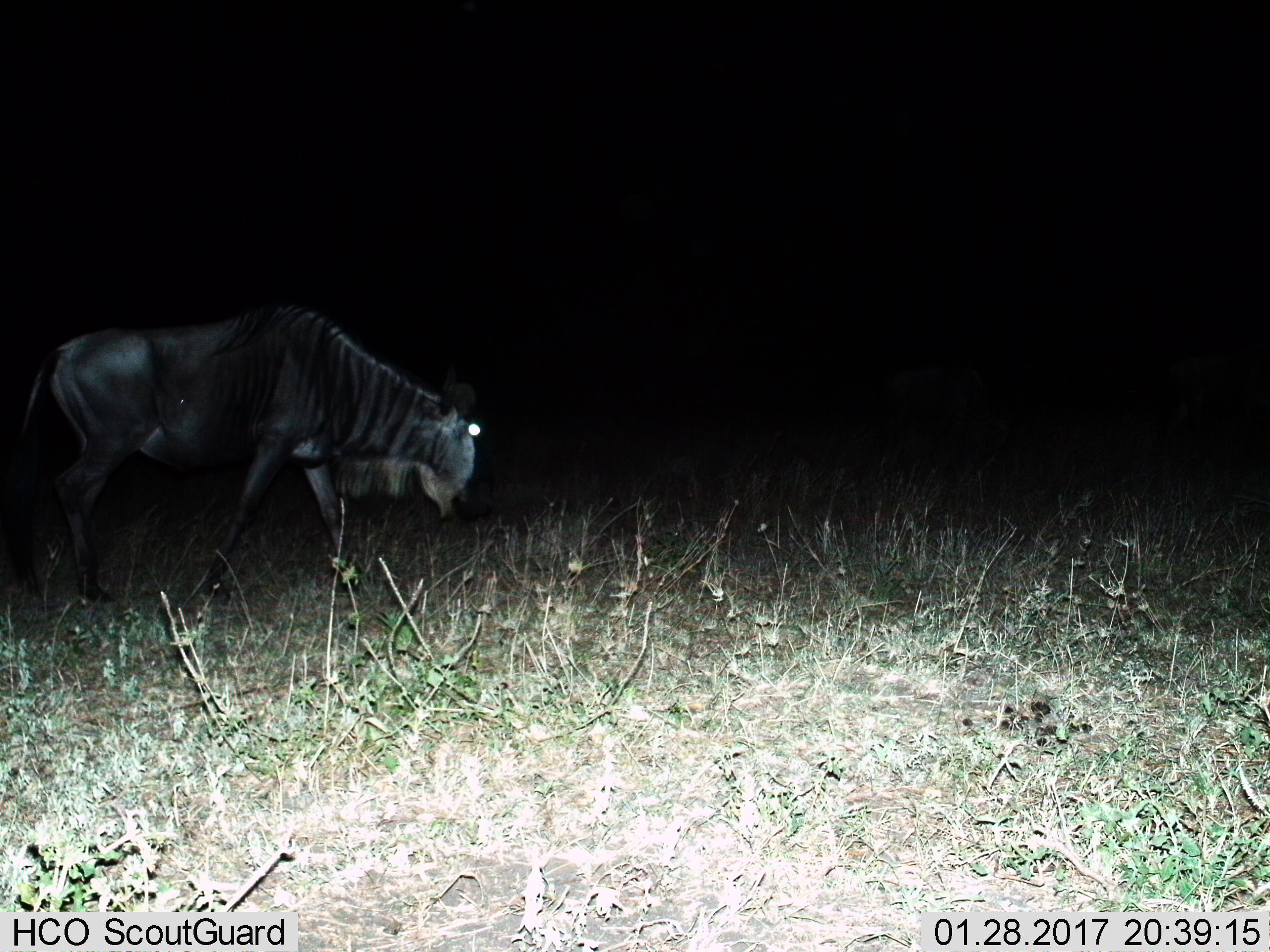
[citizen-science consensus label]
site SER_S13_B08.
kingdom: Animalia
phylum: Chordata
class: Mammalia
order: Artiodactyla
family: Bovidae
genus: Connochaetes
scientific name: Connochaetes taurinus taurinus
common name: blue wildebeest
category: wildebeestblue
Wildebeestblue (blue wildebeest) (Connochaetes taurinus taurinus), count 1. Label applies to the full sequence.